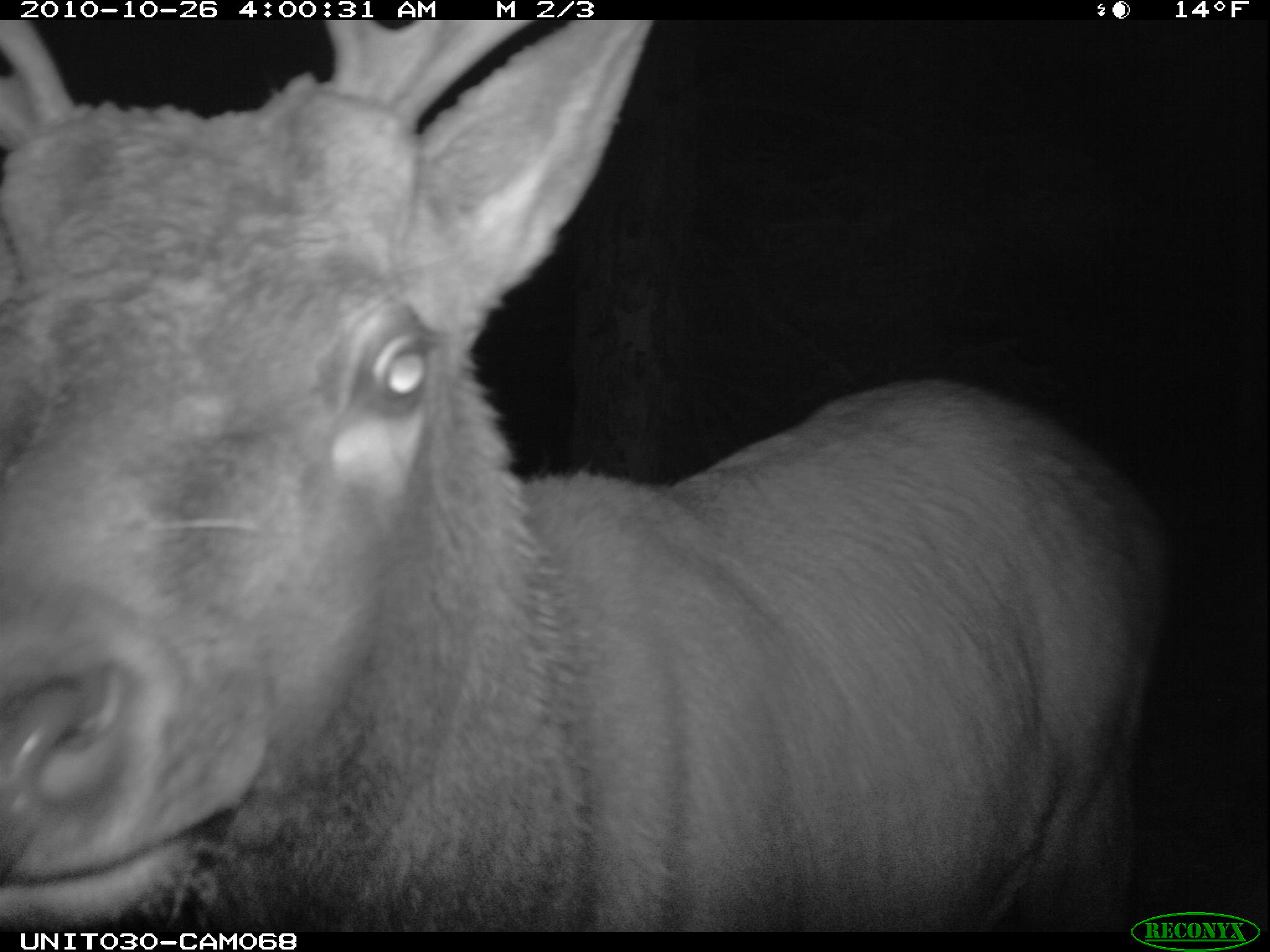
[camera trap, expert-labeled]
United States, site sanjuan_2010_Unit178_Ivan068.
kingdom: Animalia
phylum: Chordata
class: Mammalia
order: Artiodactyla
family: Cervidae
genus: Cervus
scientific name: Cervus elaphus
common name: red deer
Cervus elaphus (red deer).